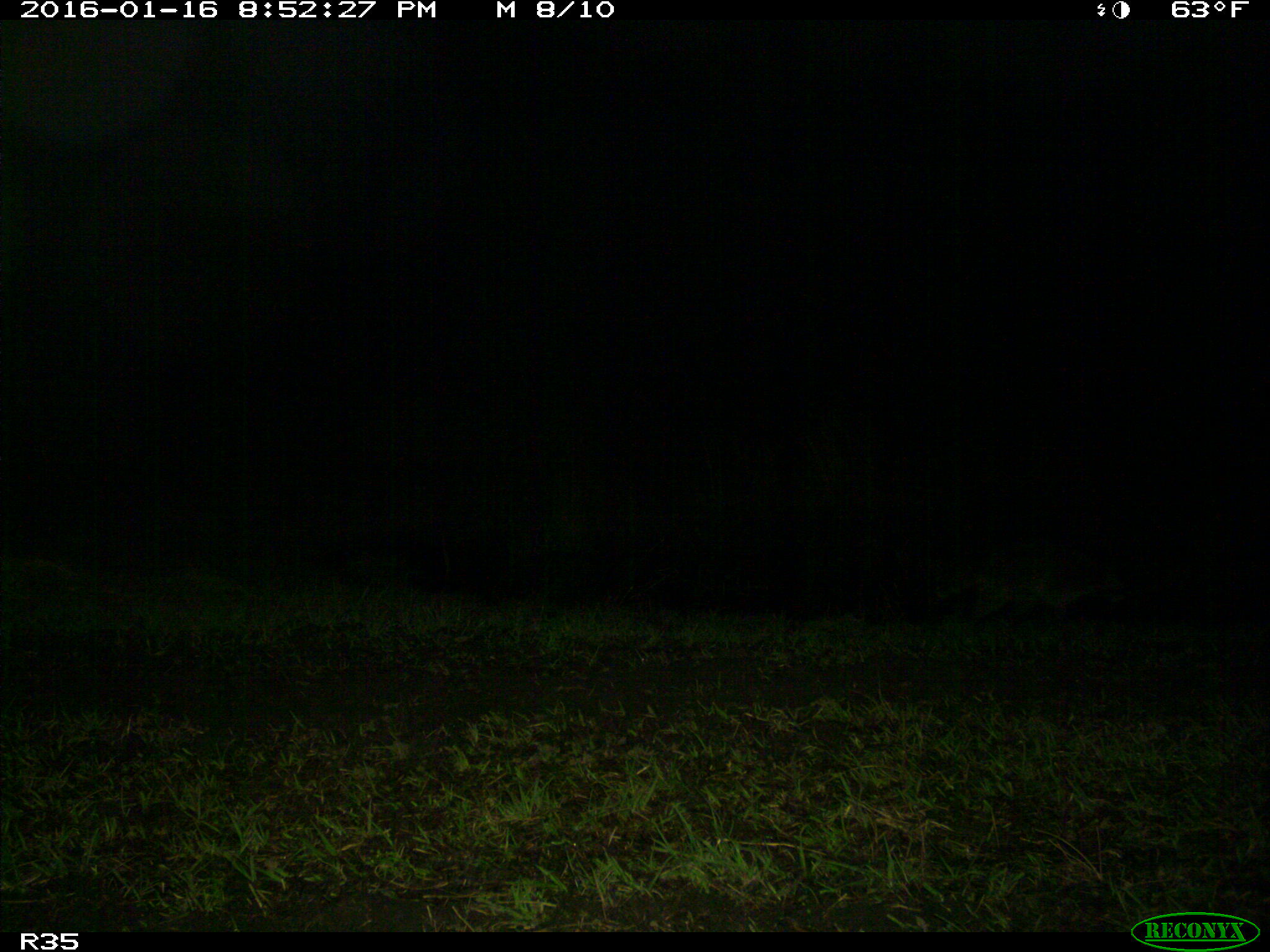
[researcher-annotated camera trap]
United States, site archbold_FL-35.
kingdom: Animalia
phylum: Chordata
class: Mammalia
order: Carnivora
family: Procyonidae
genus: Procyon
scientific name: Procyon lotor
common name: common raccoon